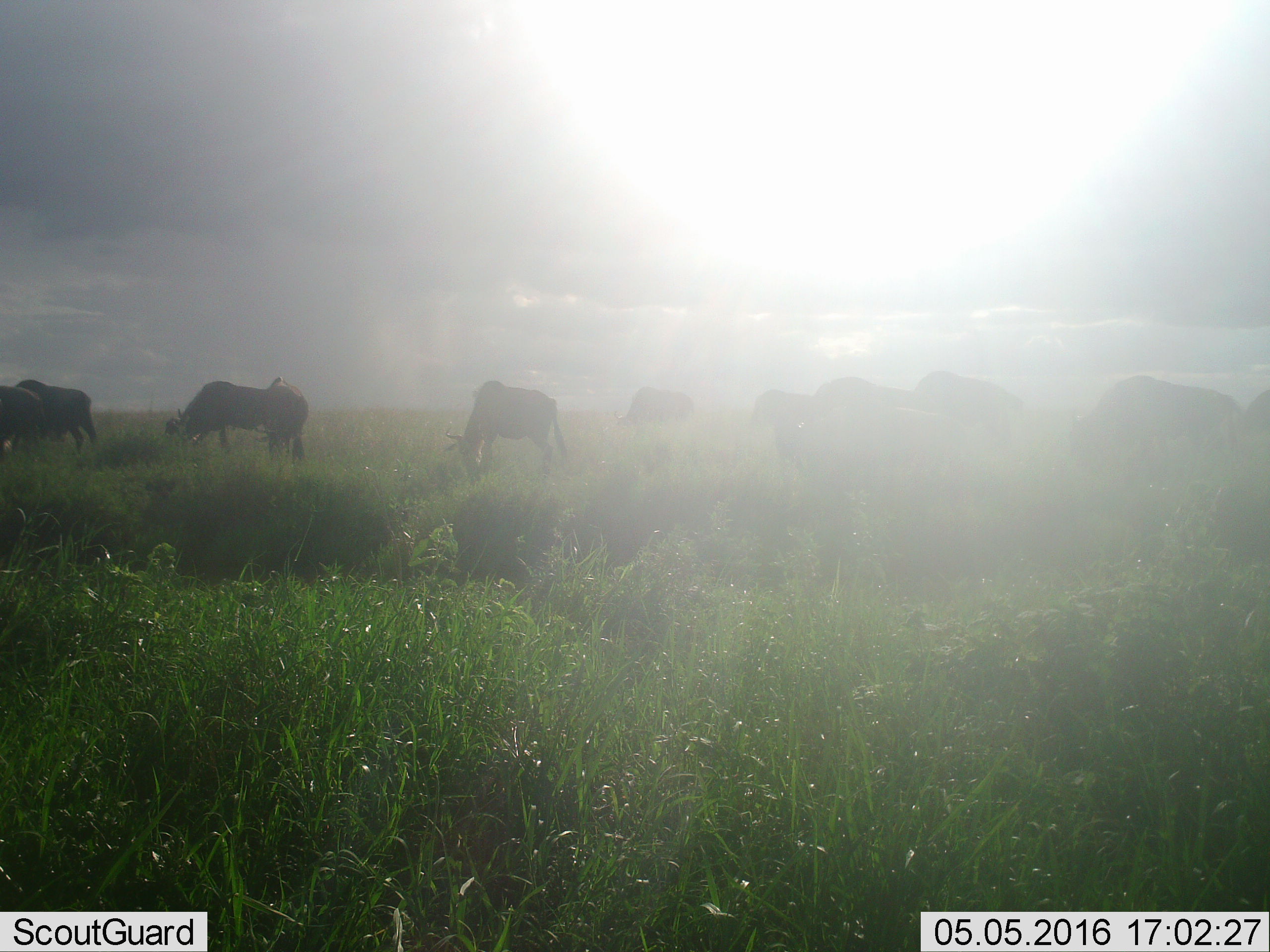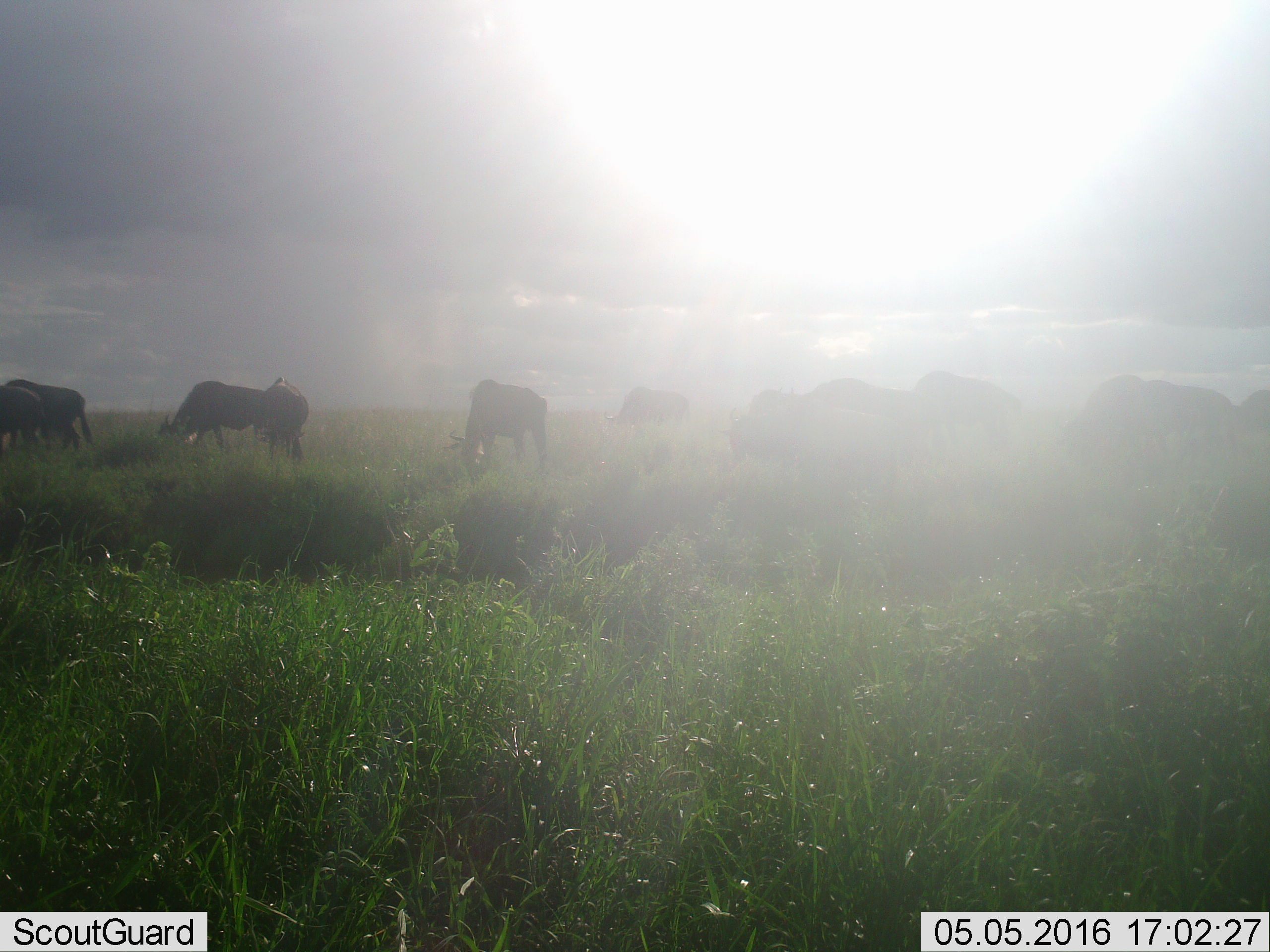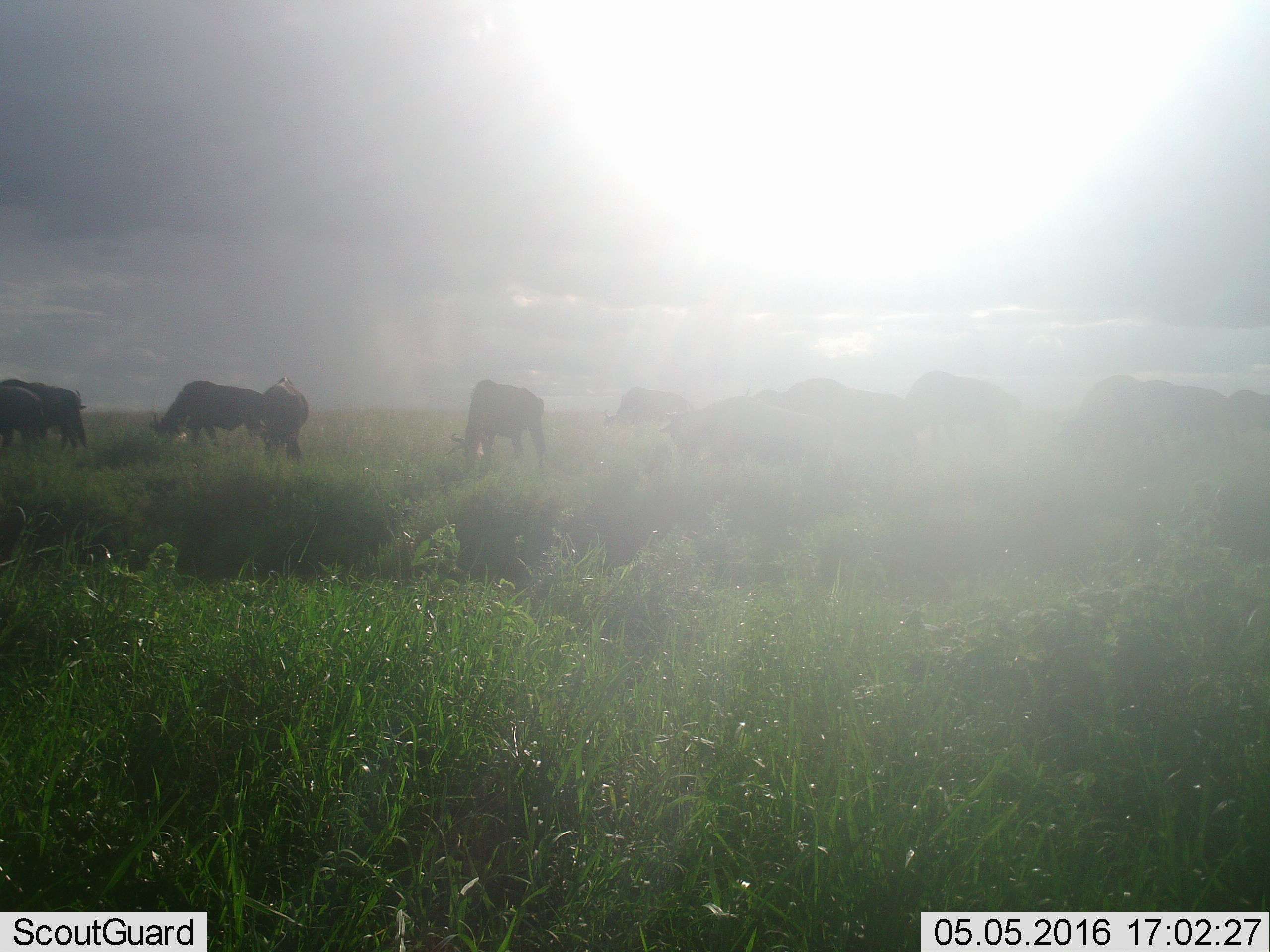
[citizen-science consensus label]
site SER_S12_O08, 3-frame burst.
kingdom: Animalia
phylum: Chordata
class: Mammalia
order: Artiodactyla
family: Bovidae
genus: Connochaetes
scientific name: Connochaetes taurinus taurinus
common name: blue wildebeest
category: wildebeestblue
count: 11-50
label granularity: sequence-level